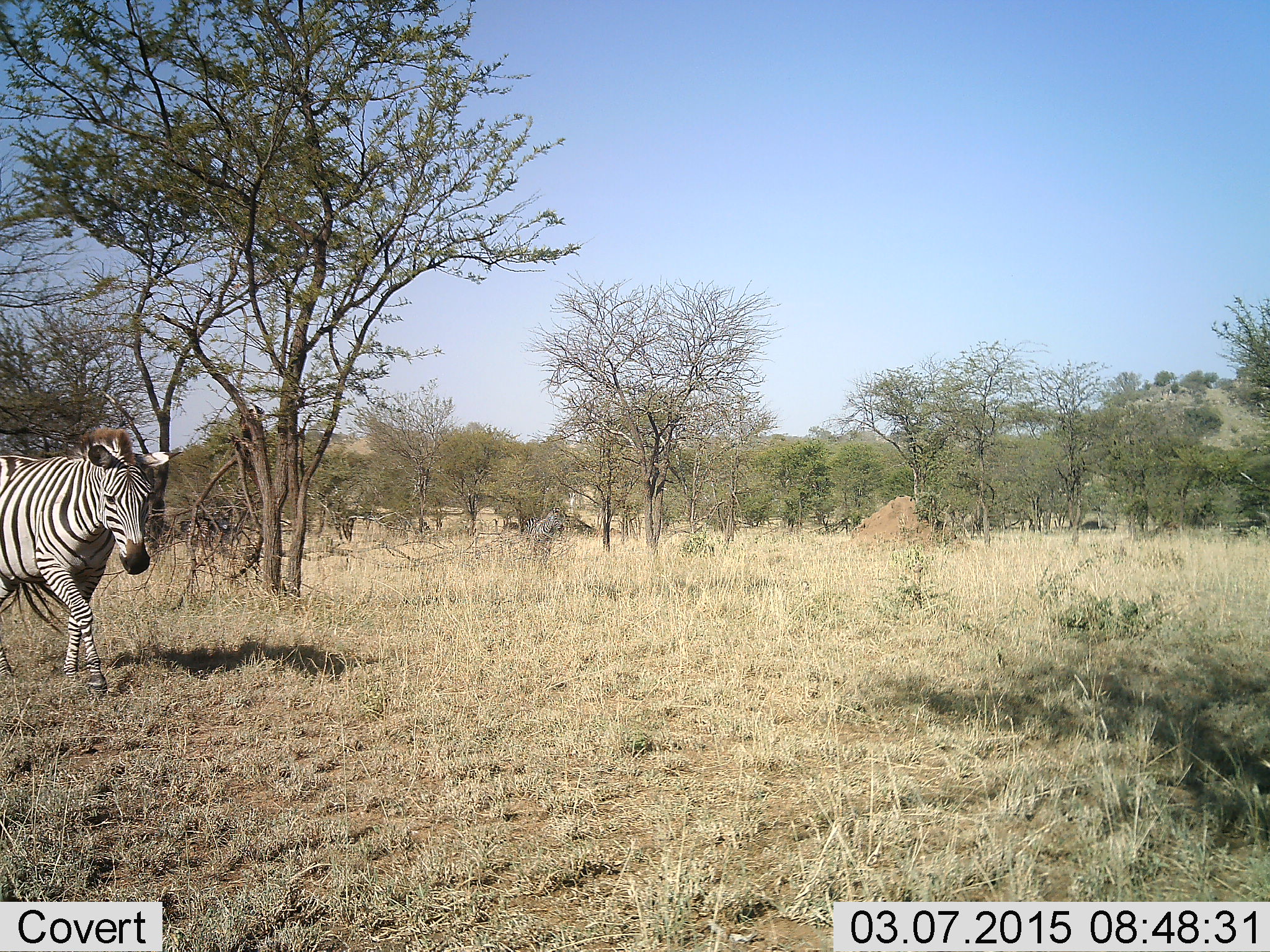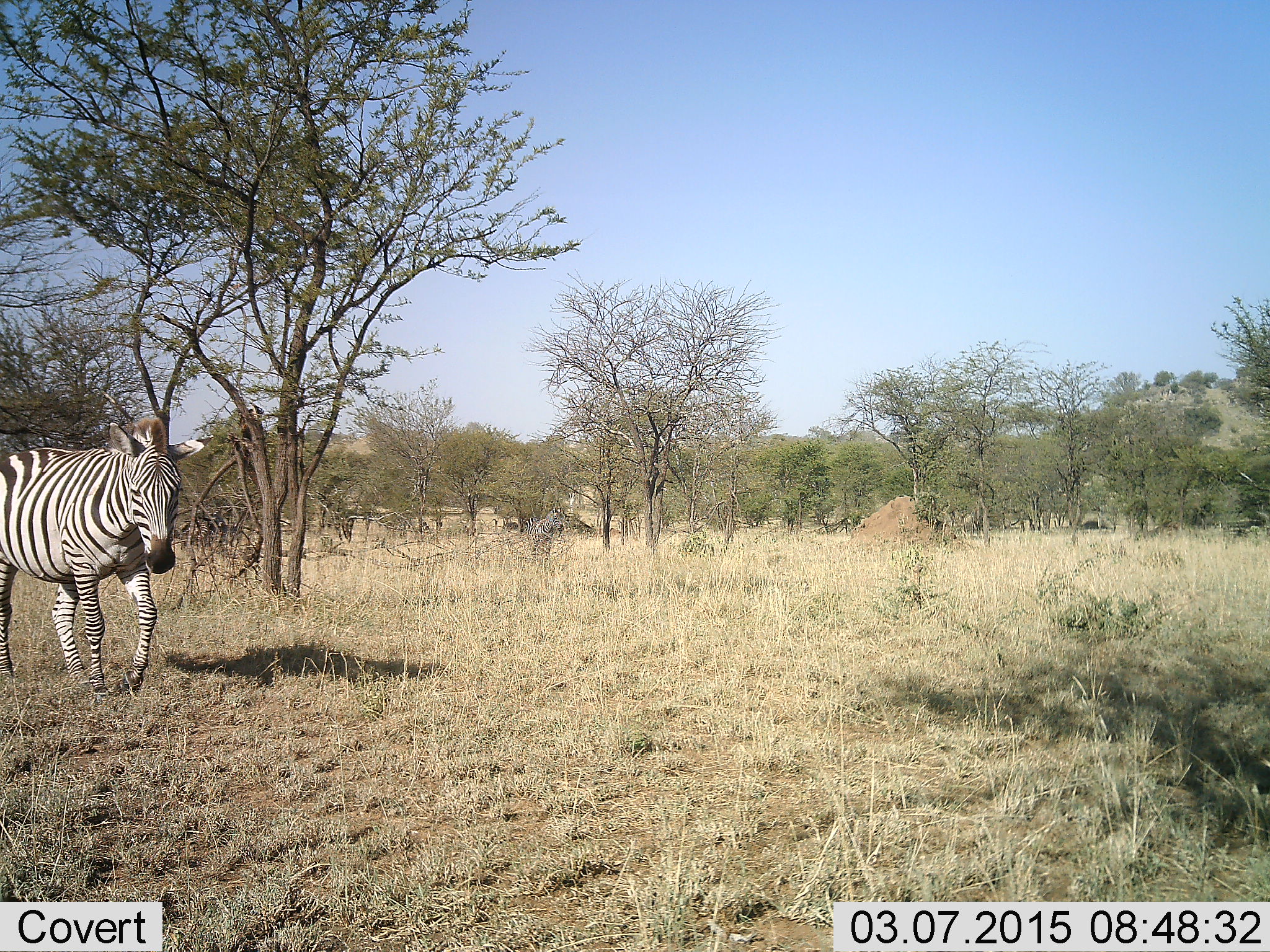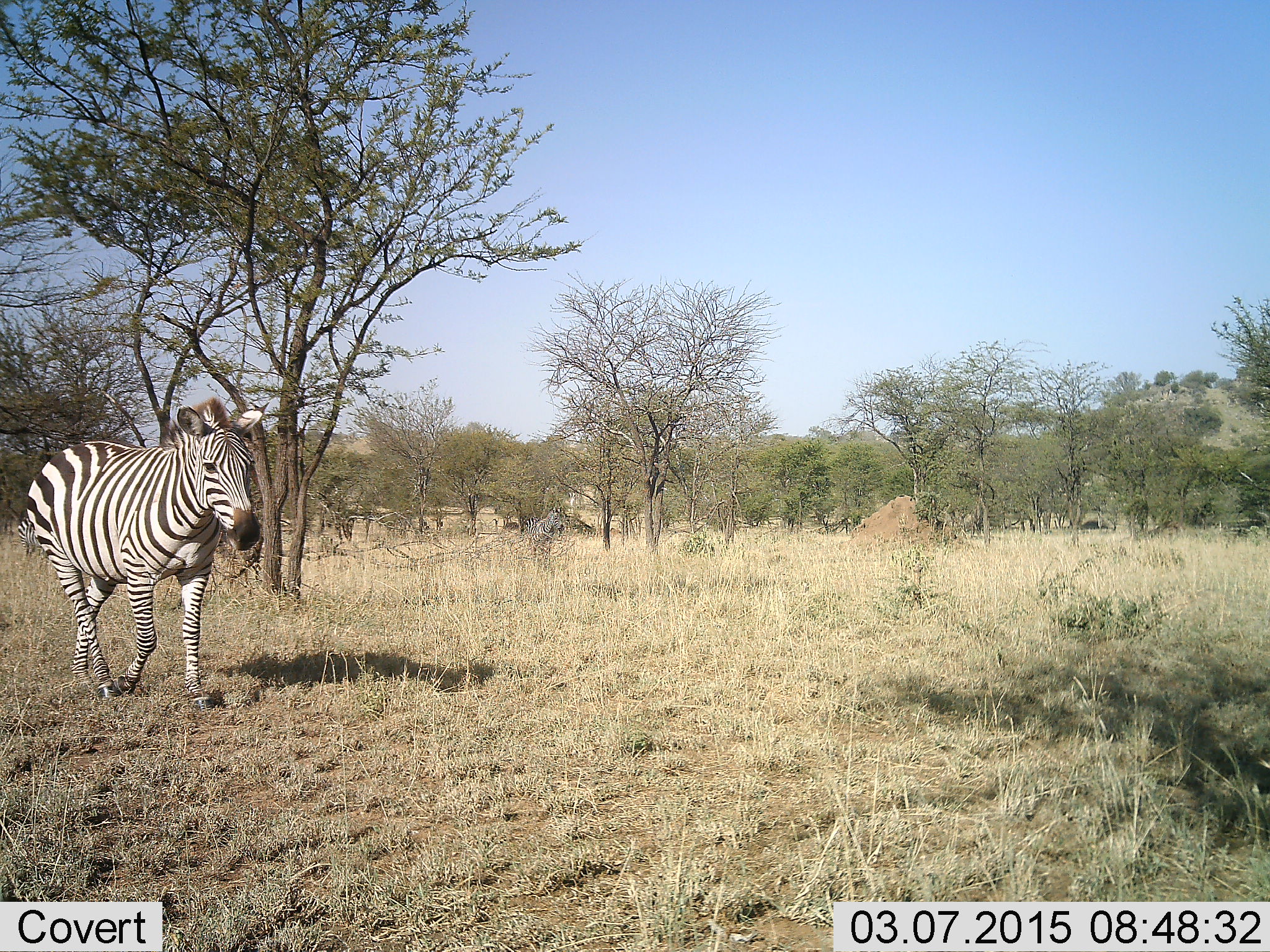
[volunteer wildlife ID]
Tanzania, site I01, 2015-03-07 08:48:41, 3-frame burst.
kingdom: Animalia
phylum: Chordata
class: Mammalia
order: Perissodactyla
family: Equidae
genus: Equus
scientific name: Equus quagga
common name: plains zebra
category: zebra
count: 1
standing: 10%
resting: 0%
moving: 90%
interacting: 0%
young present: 0%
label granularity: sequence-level